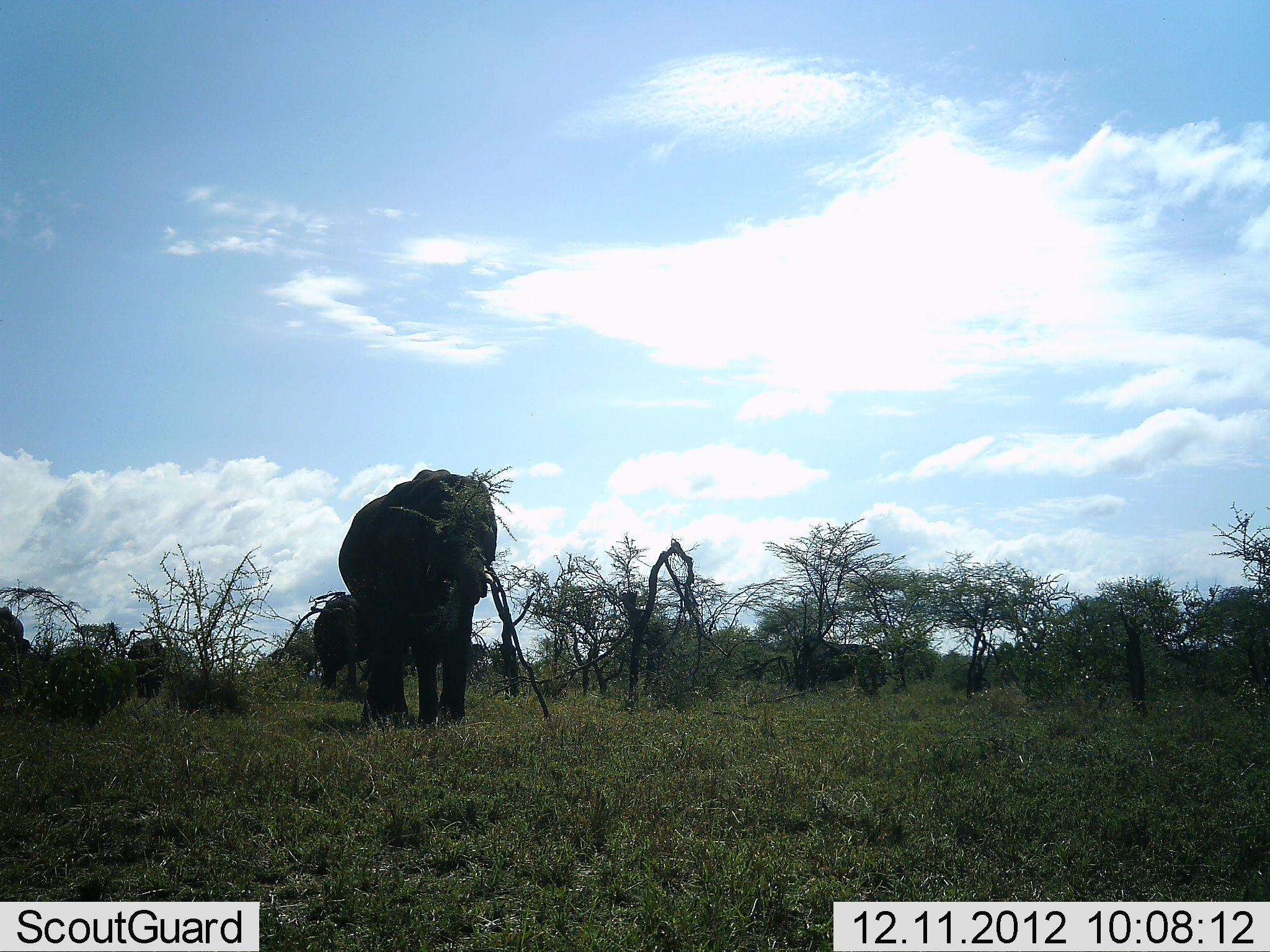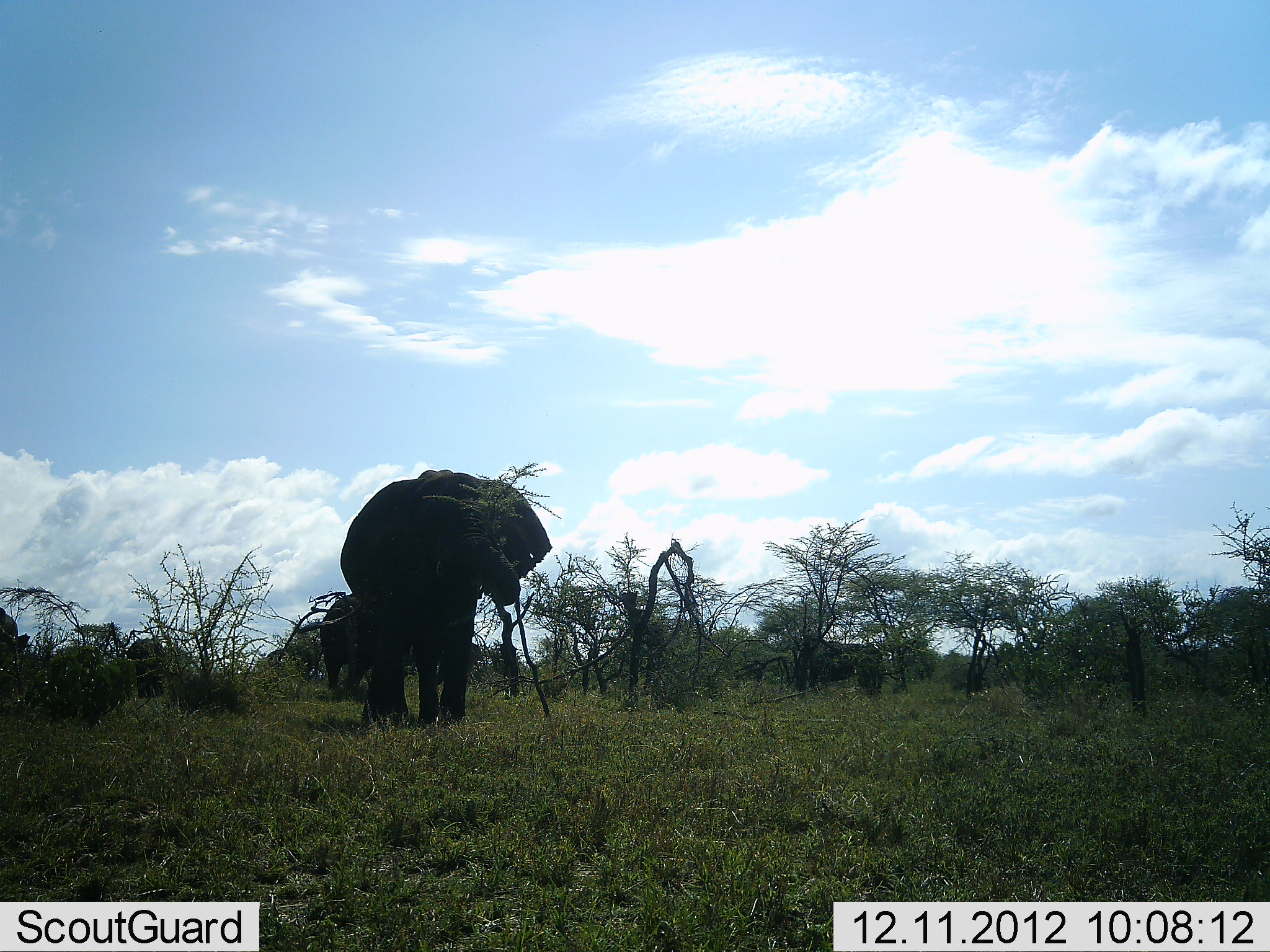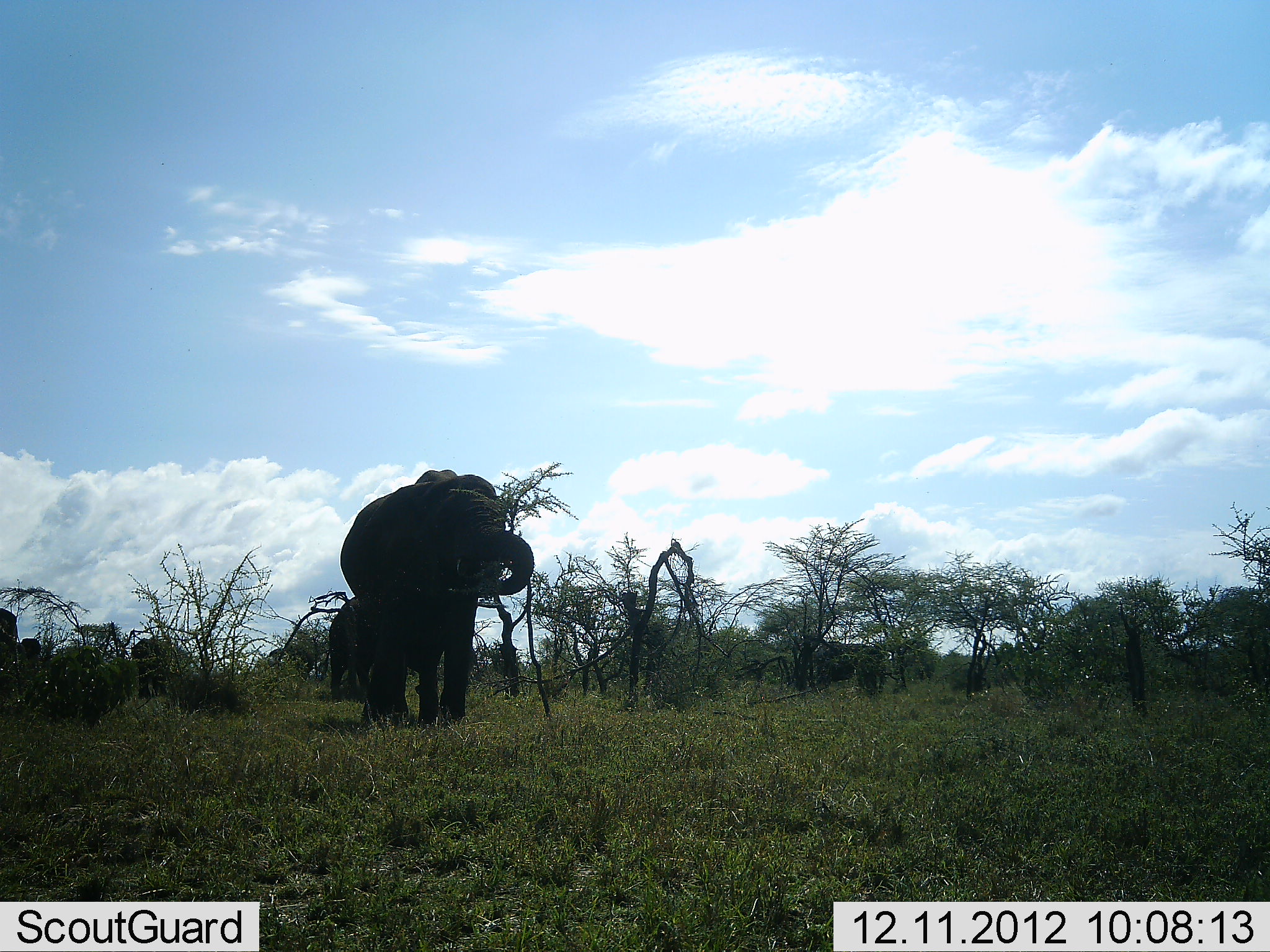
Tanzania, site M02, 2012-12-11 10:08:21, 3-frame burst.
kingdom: Animalia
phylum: Chordata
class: Mammalia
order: Proboscidea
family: Elephantidae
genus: Loxodonta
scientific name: Loxodonta africana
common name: african bush elephant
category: elephant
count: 5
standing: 45%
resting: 0%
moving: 20%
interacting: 0%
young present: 10%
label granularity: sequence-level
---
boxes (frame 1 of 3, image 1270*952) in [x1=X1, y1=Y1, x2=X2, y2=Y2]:
animal: [x1=337, y1=470, x2=498, y2=732]; [x1=312, y1=595, x2=366, y2=690]; [x1=126, y1=638, x2=166, y2=698]; [x1=1, y1=605, x2=33, y2=679]; [x1=841, y1=647, x2=881, y2=682]; [x1=807, y1=649, x2=840, y2=684]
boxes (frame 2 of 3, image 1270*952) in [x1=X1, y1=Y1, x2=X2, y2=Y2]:
animal: [x1=341, y1=469, x2=552, y2=731]; [x1=319, y1=591, x2=378, y2=691]; [x1=127, y1=638, x2=169, y2=700]; [x1=0, y1=606, x2=31, y2=667]; [x1=851, y1=652, x2=887, y2=695]; [x1=813, y1=642, x2=850, y2=682]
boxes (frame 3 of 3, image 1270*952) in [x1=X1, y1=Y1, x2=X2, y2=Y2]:
animal: [x1=338, y1=469, x2=534, y2=726]; [x1=330, y1=596, x2=374, y2=693]; [x1=131, y1=638, x2=169, y2=700]; [x1=852, y1=646, x2=887, y2=696]; [x1=817, y1=645, x2=852, y2=685]; [x1=1, y1=607, x2=20, y2=673]